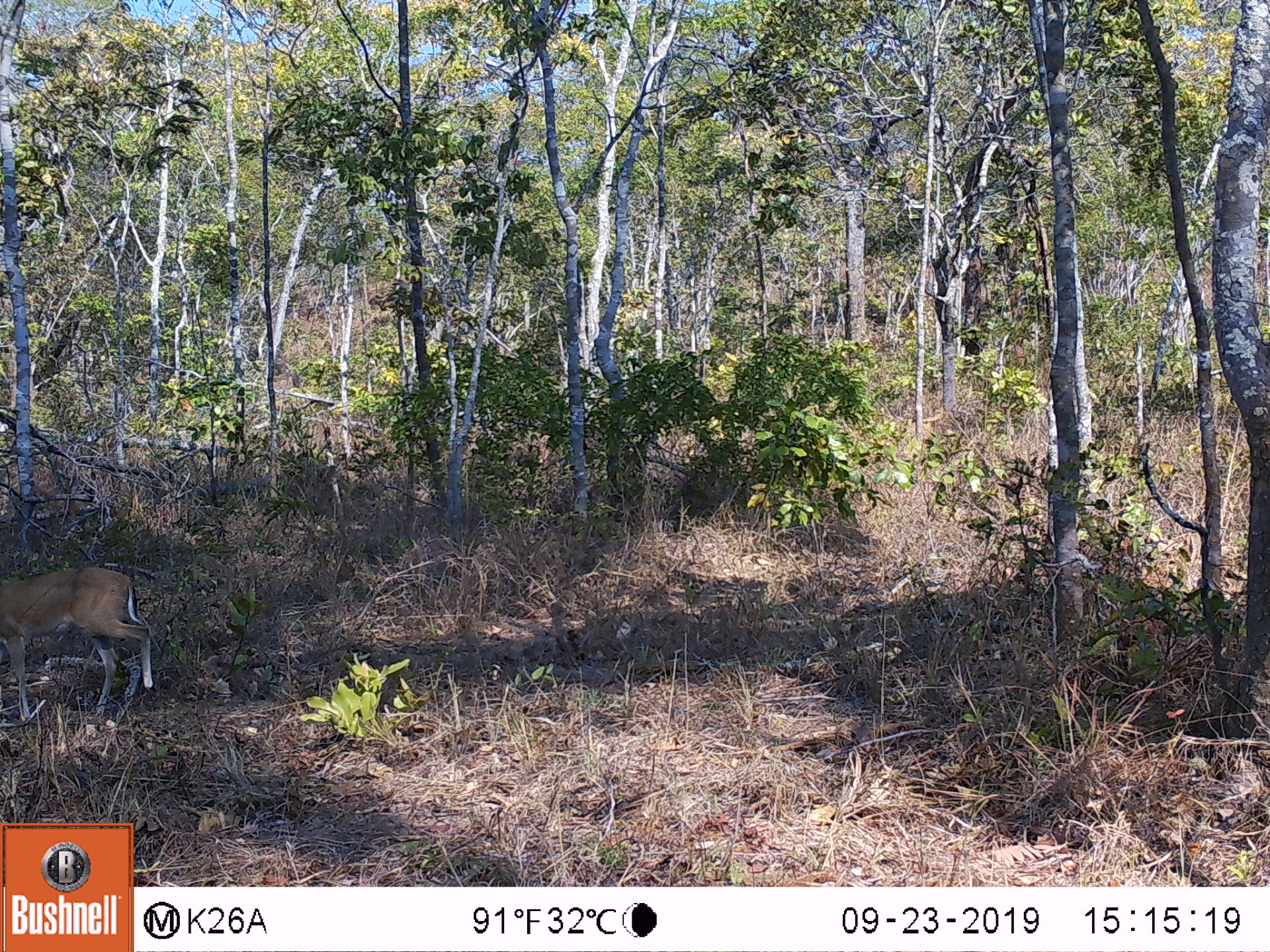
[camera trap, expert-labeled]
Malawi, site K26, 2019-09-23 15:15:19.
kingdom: Animalia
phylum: Chordata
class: Mammalia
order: Artiodactyla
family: Bovidae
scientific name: Antilopinae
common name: small antelope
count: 1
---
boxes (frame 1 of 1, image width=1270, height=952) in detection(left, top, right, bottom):
small antelope: detection(7, 561, 161, 715)